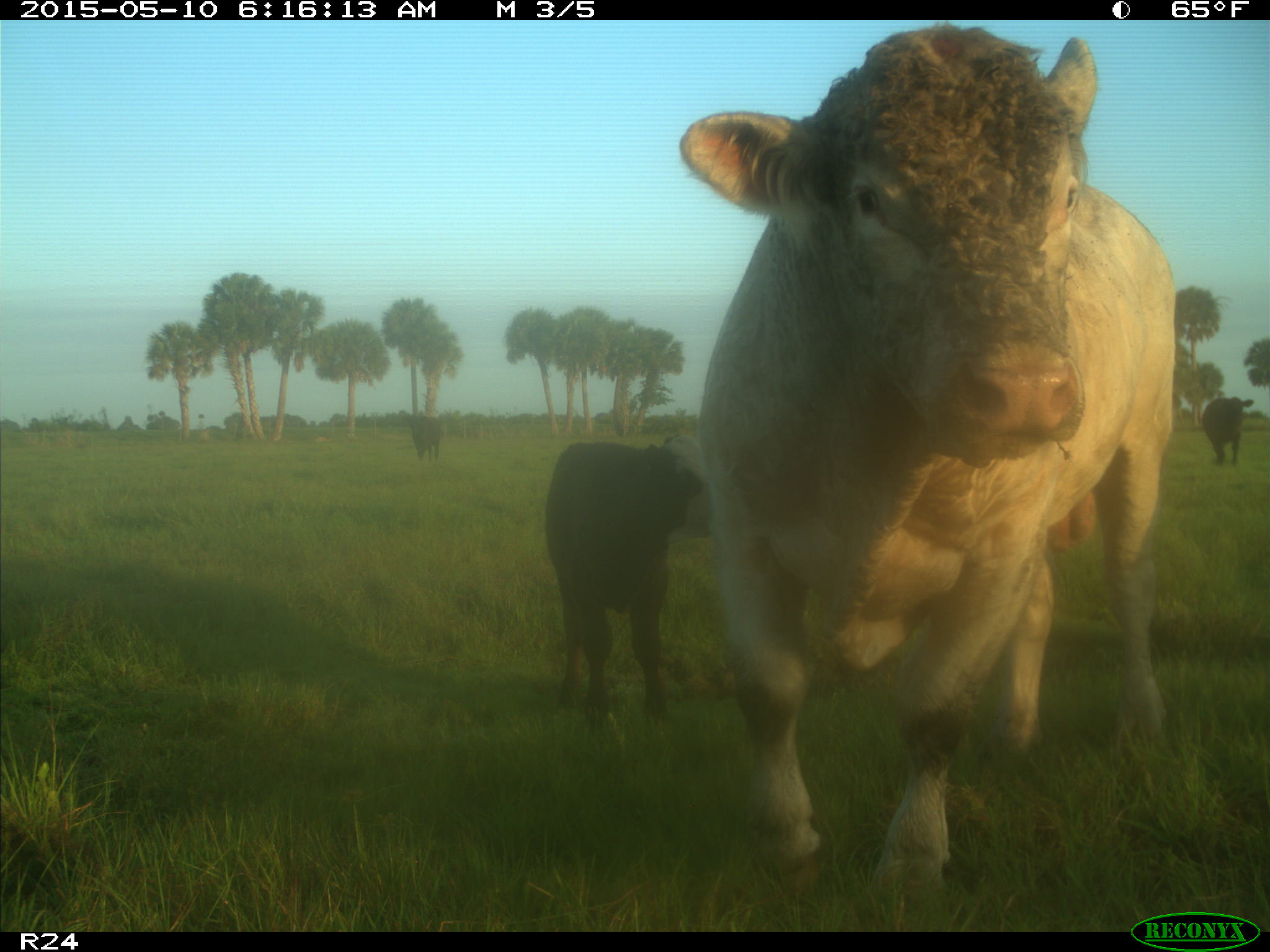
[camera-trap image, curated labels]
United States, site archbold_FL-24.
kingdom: Animalia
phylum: Chordata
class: Mammalia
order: Artiodactyla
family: Bovidae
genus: Bos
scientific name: Bos taurus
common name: domestic cow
Bos taurus (domestic cow).